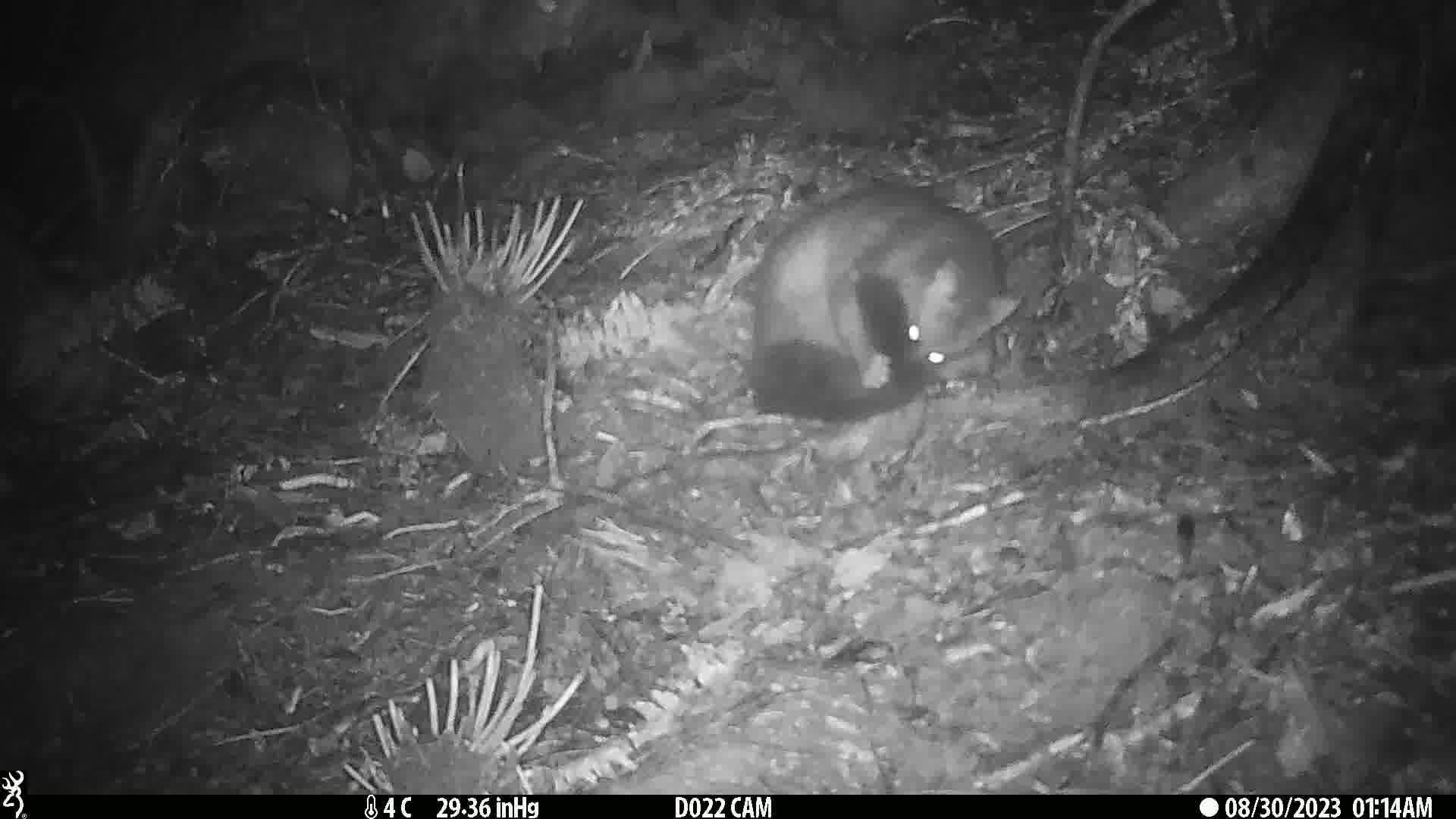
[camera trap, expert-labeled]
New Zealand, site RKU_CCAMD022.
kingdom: Animalia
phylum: Chordata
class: Mammalia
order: Diprotodontia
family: Phalangeridae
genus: Trichosurus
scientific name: Trichosurus vulpecula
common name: common brushtail possum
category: possum